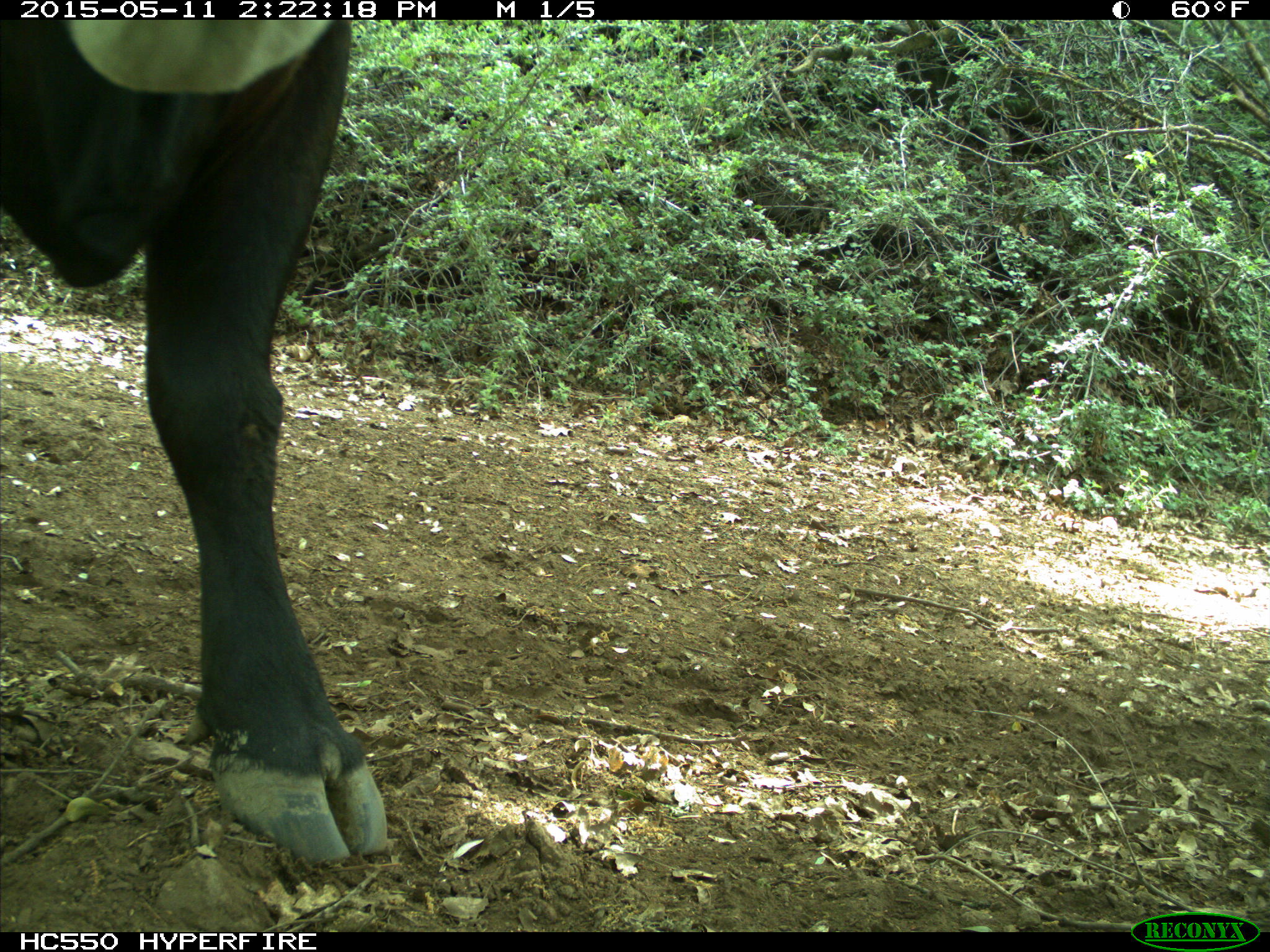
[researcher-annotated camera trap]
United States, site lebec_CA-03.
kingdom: Animalia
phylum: Chordata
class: Mammalia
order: Artiodactyla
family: Bovidae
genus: Bos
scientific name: Bos taurus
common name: domestic cow